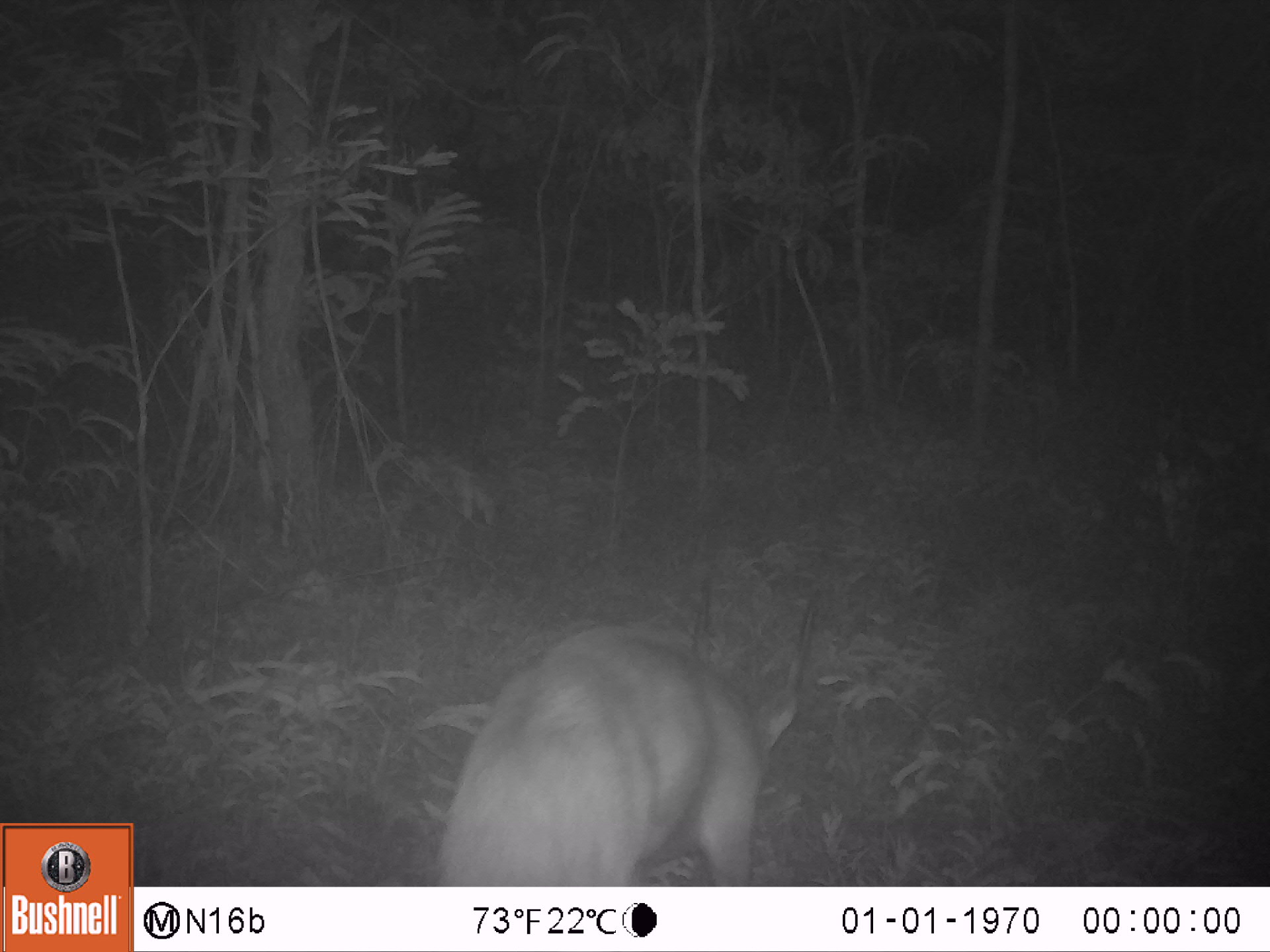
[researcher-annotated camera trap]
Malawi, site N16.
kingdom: Animalia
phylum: Chordata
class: Mammalia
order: Artiodactyla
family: Bovidae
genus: Tragelaphus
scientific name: Tragelaphus sylvaticus sylvaticus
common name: cape bushbuck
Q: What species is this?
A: Cape bushbuck (Tragelaphus sylvaticus sylvaticus).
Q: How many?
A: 1.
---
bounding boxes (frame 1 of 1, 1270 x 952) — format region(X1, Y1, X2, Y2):
cape bushbuck: region(435, 562, 823, 883)